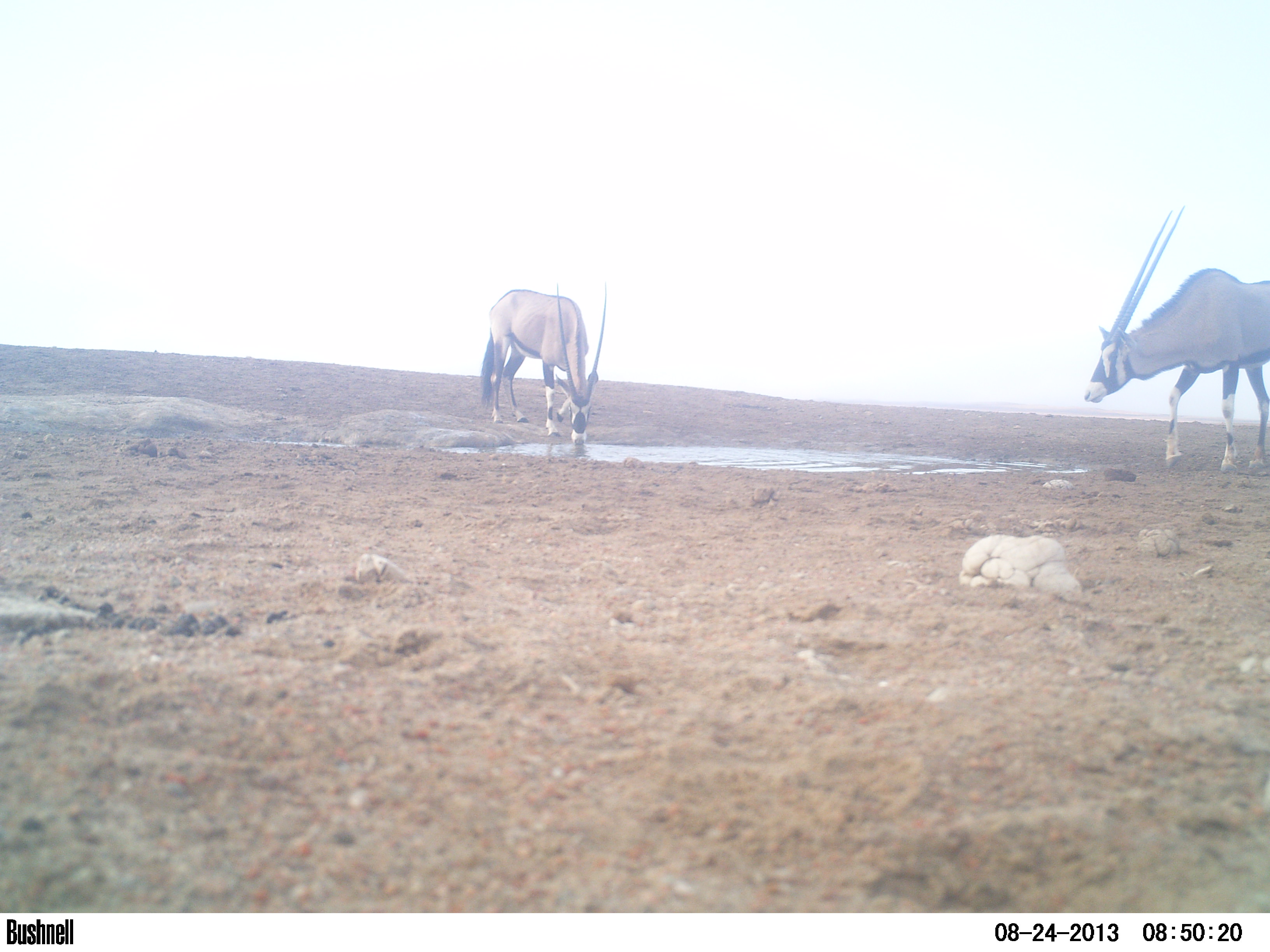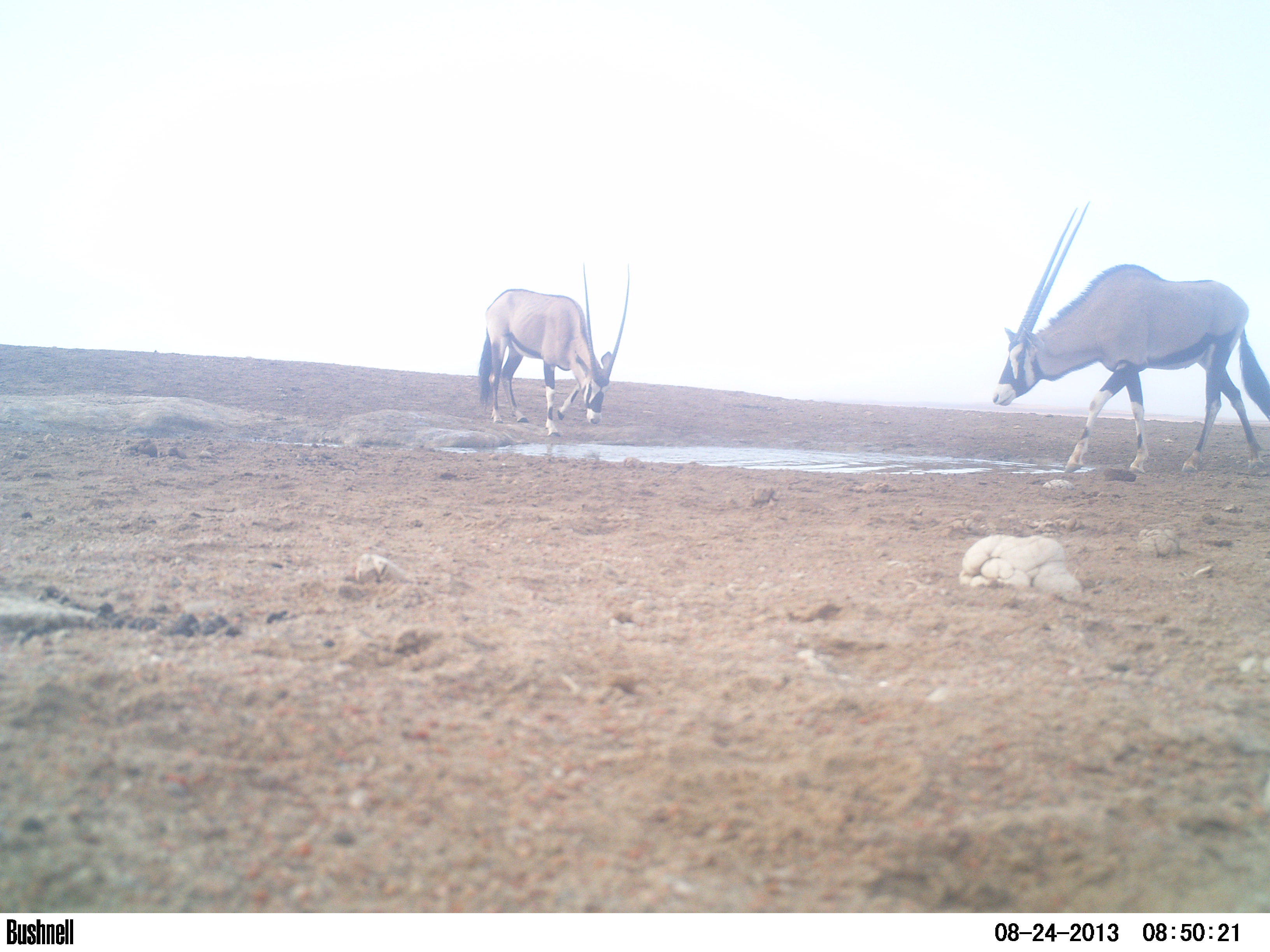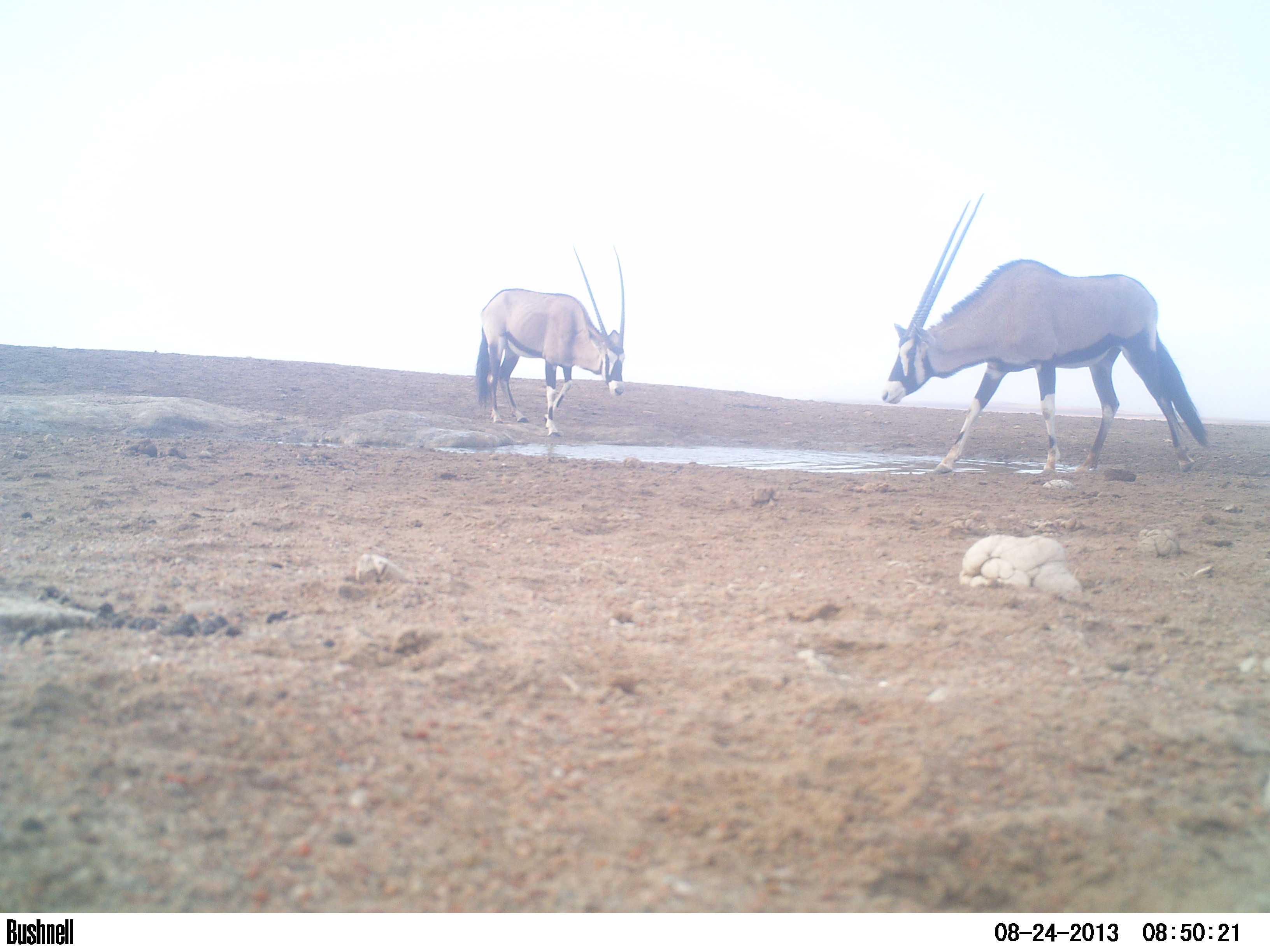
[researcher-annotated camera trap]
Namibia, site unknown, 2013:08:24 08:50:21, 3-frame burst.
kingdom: Animalia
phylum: Chordata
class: Mammalia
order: Artiodactyla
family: Bovidae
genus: Oryx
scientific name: Oryx gazella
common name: gemsbok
Oryx gazella (gemsbok).